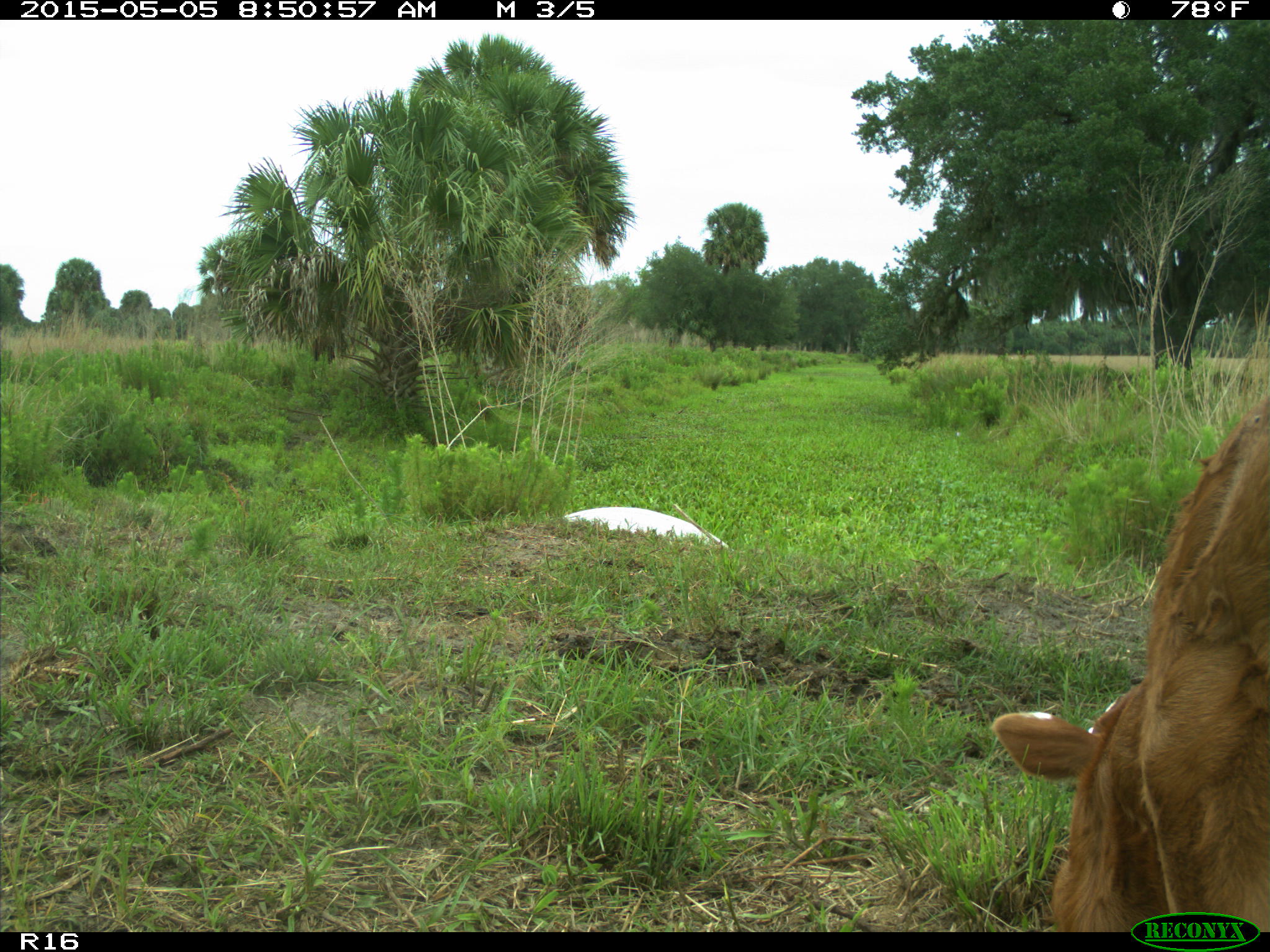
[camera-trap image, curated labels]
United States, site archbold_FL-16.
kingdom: Animalia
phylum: Chordata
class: Mammalia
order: Artiodactyla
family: Bovidae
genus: Bos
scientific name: Bos taurus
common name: domestic cow